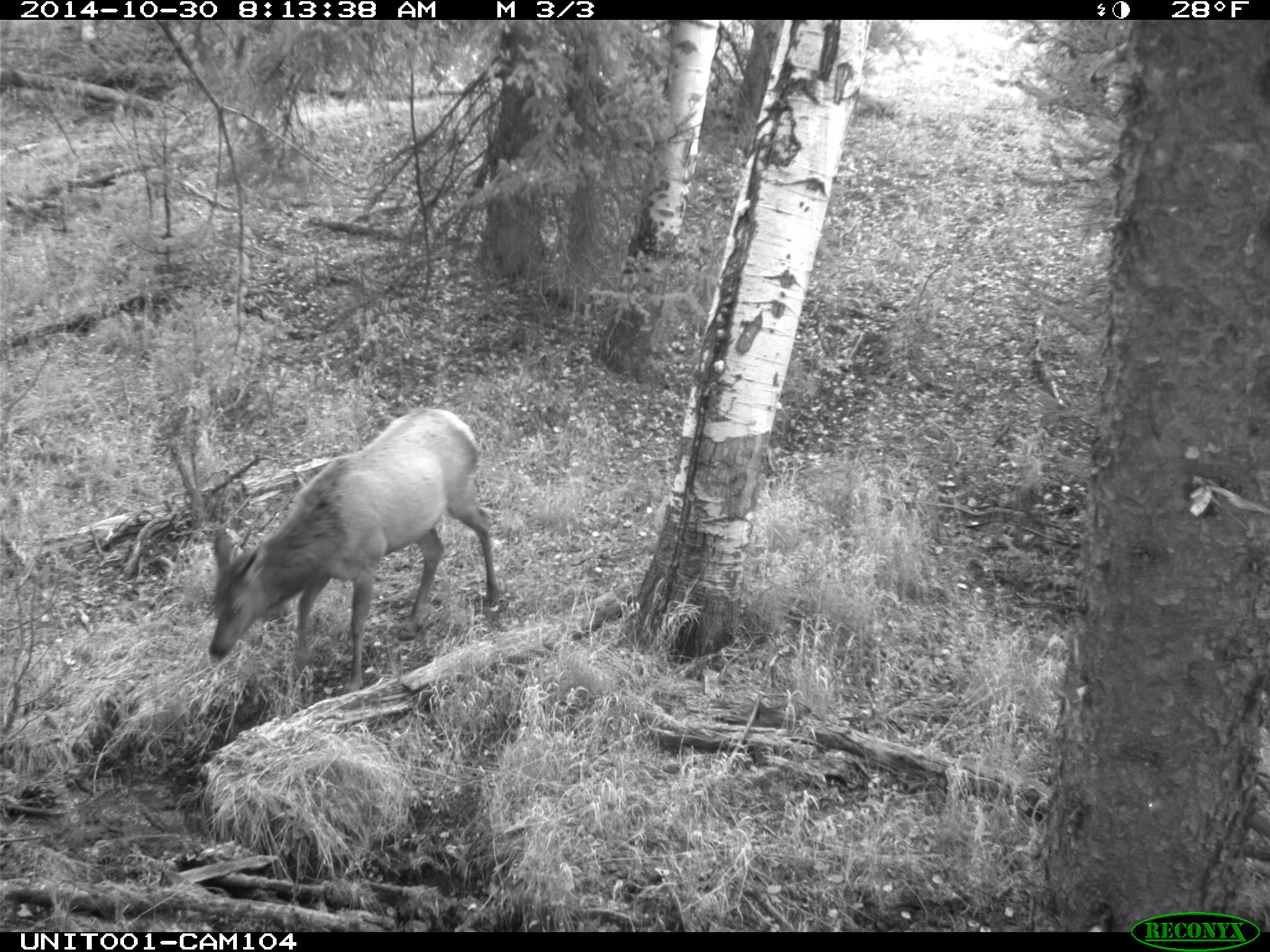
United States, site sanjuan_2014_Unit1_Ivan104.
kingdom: Animalia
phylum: Chordata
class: Mammalia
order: Artiodactyla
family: Cervidae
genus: Cervus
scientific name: Cervus elaphus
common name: red deer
Cervus elaphus (red deer).